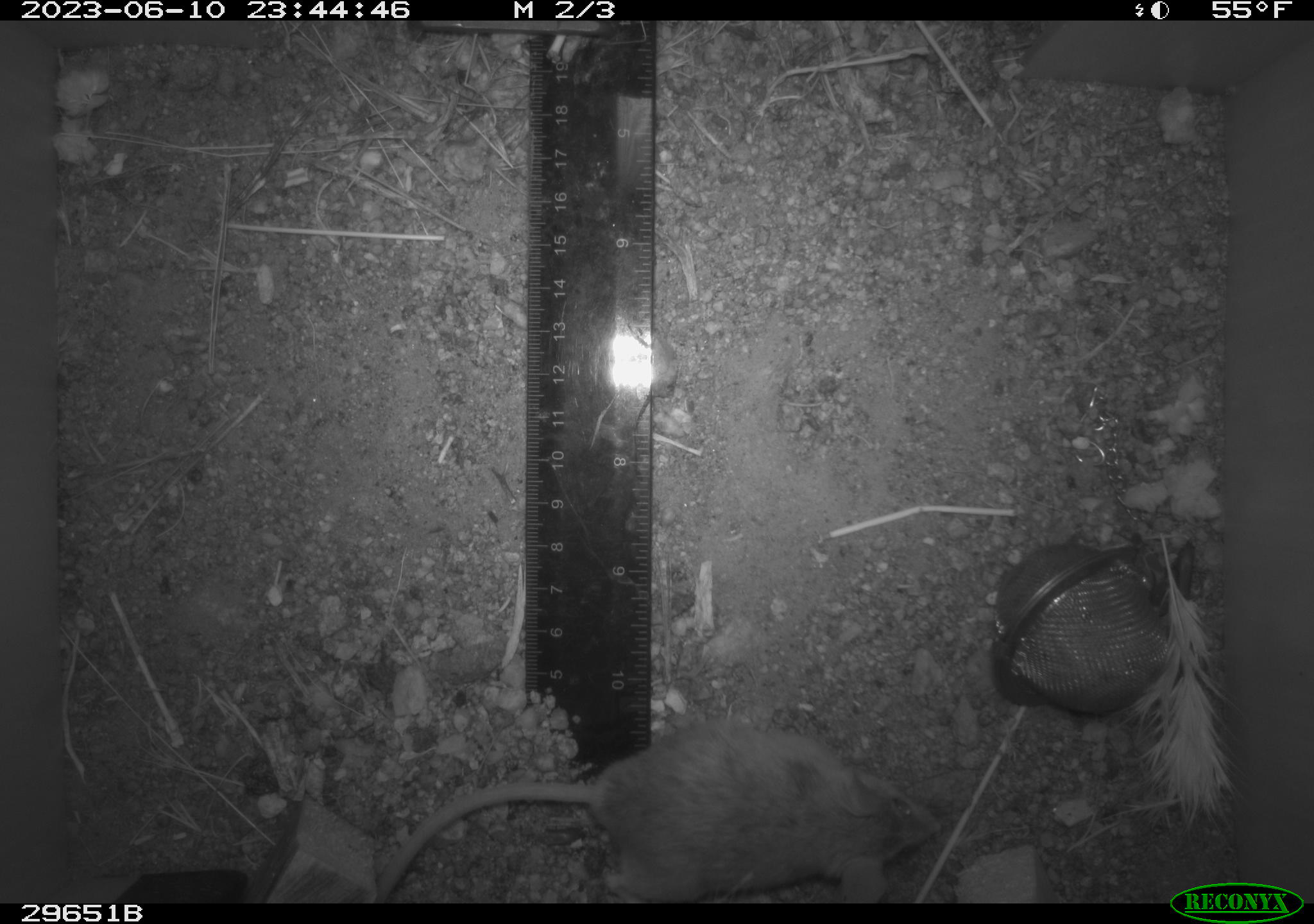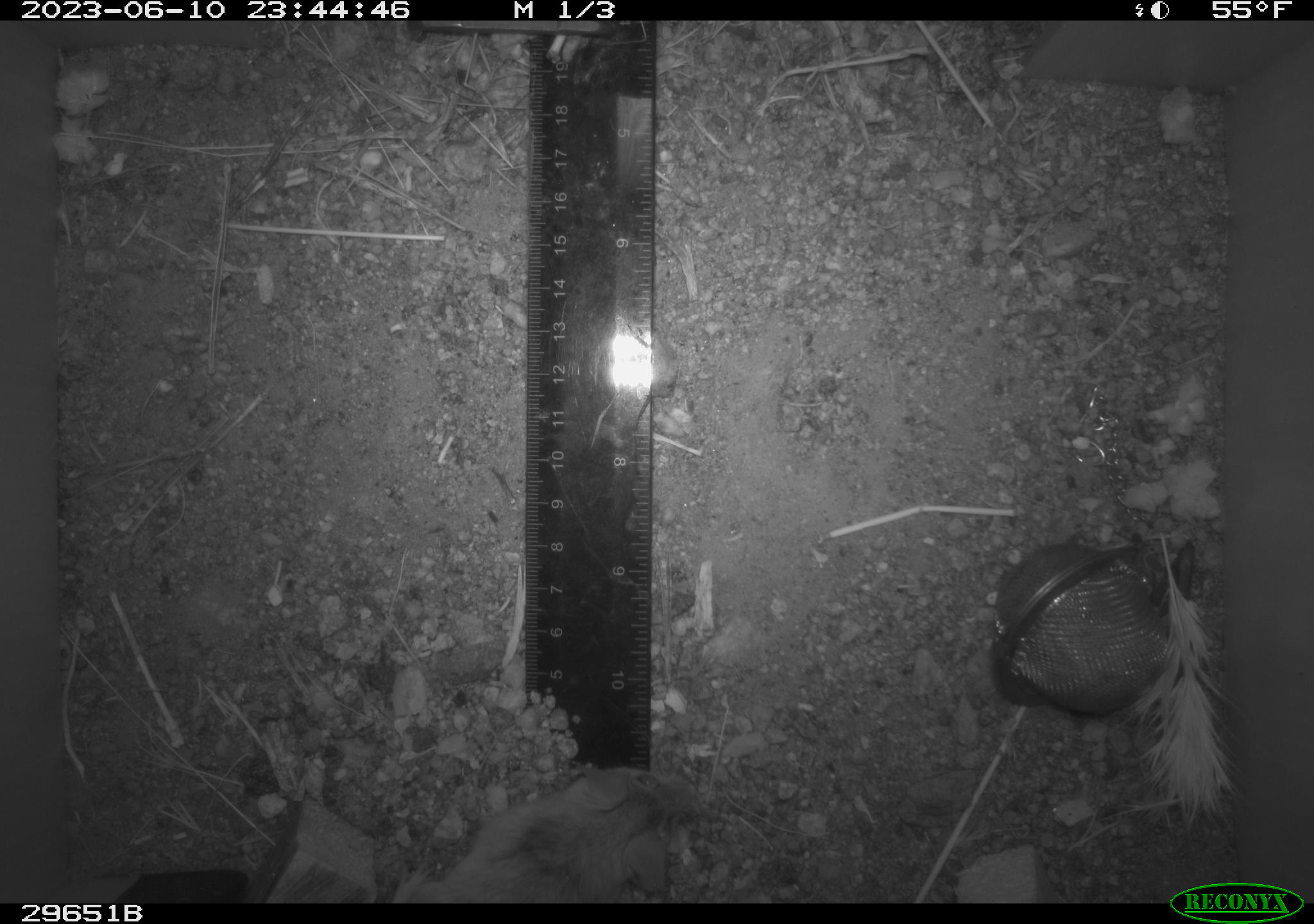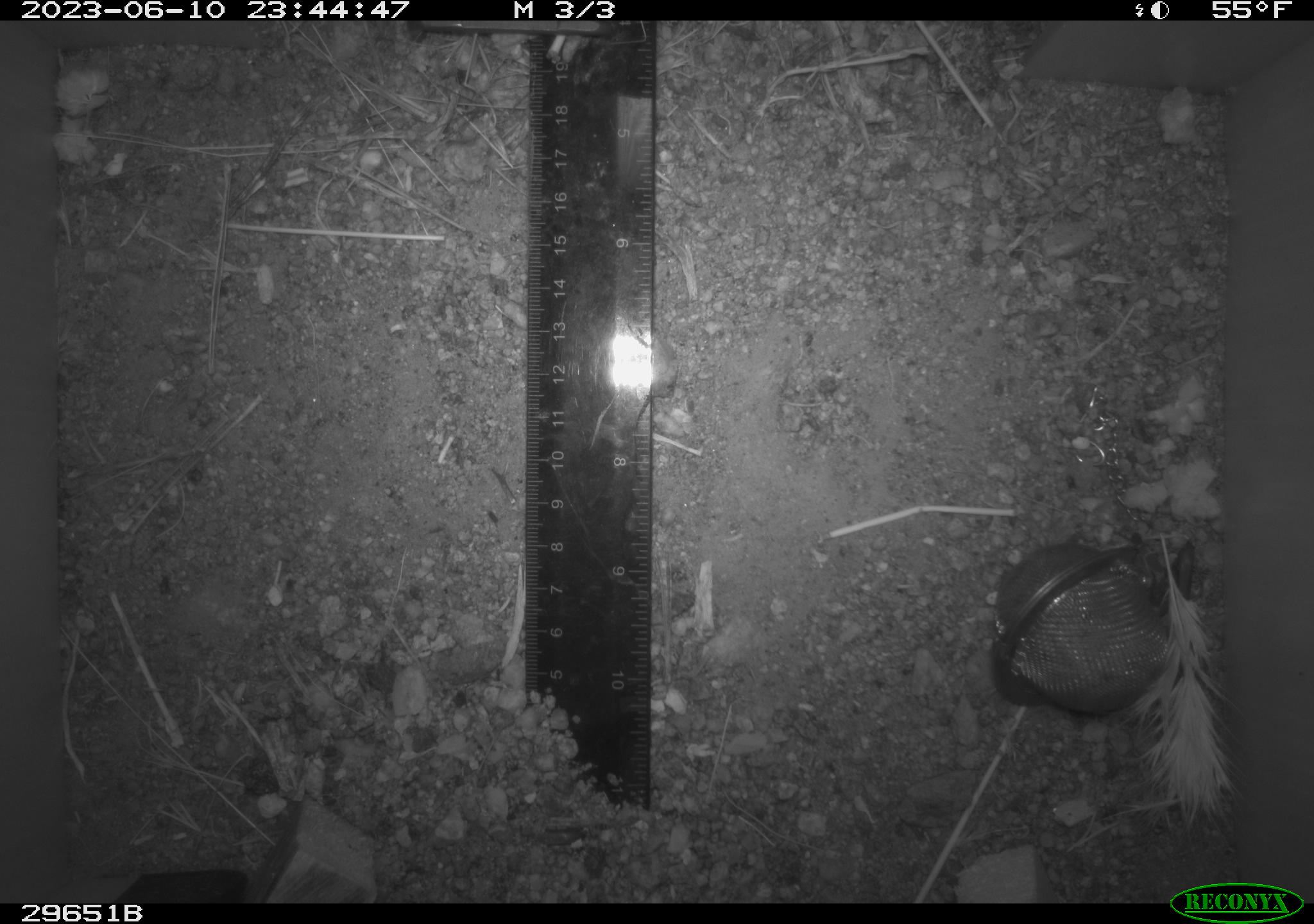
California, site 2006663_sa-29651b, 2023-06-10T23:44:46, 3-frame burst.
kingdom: Animalia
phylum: Chordata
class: Mammalia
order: Rodentia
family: Cricetidae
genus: Neotoma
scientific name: Neotoma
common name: pack rat or woodrat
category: neotoma species